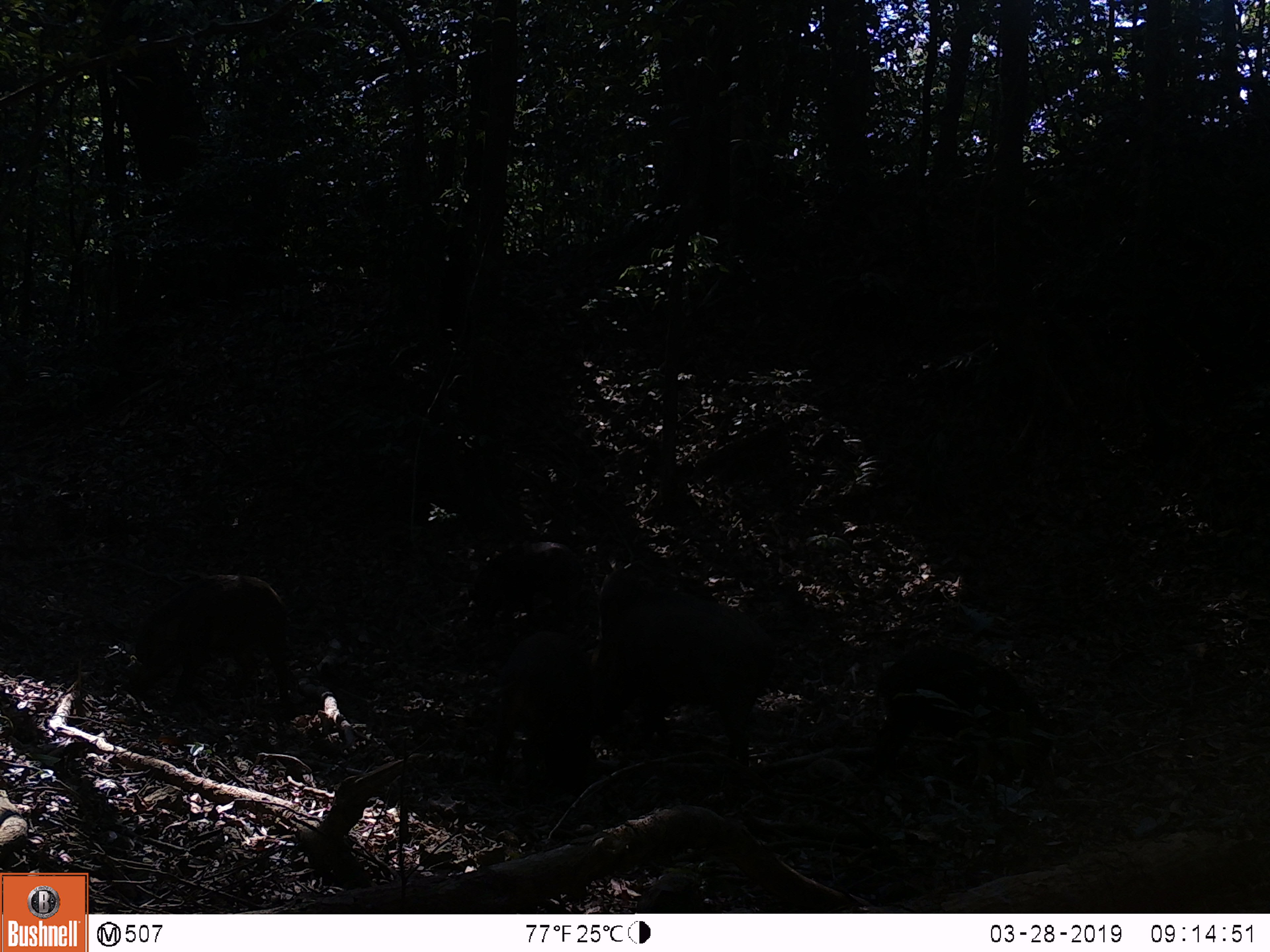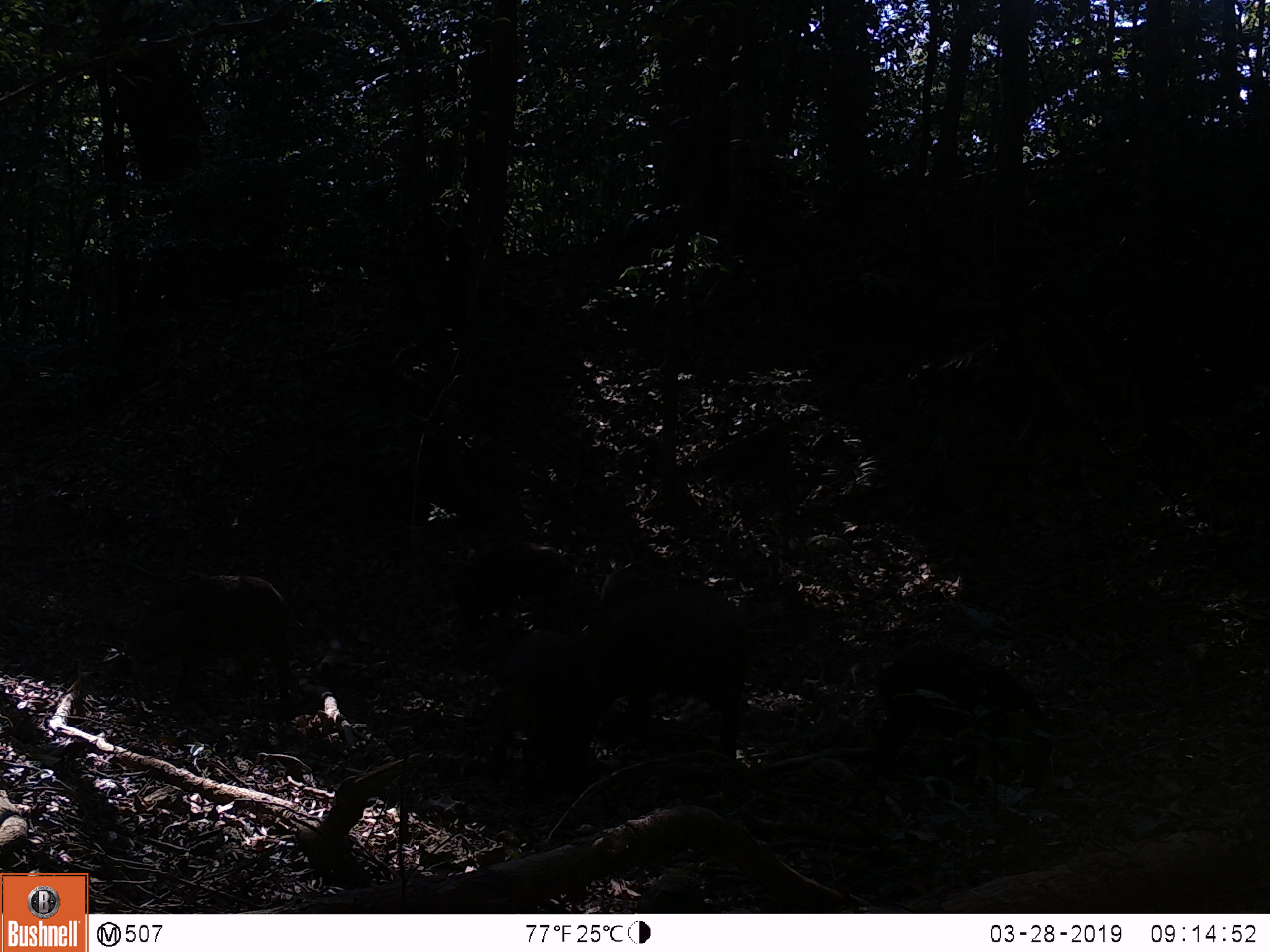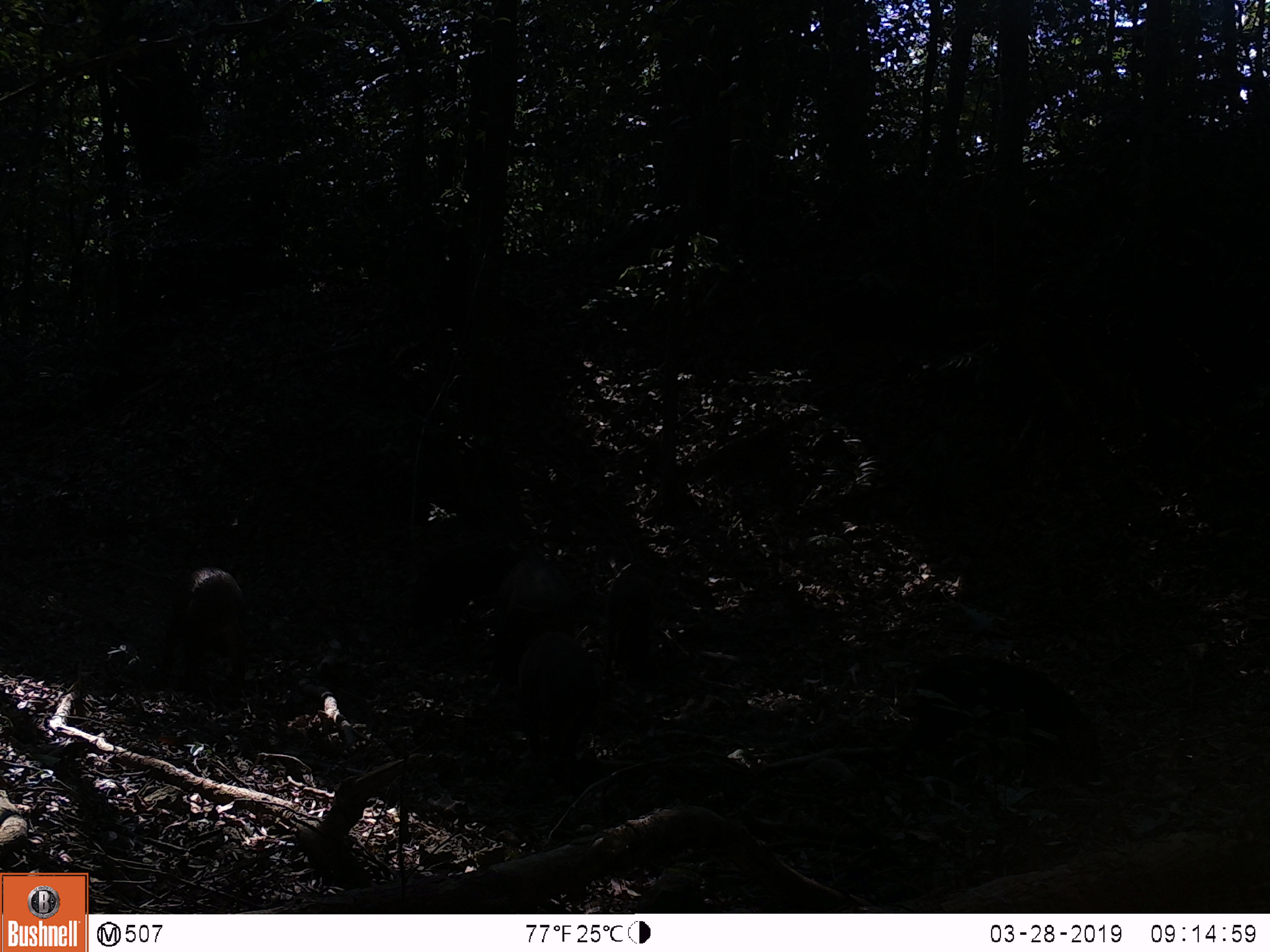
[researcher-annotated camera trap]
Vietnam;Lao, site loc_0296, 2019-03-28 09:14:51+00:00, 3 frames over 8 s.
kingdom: Animalia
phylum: Chordata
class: Mammalia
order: Artiodactyla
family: Suidae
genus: Sus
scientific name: Sus scrofa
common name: eurasian wild pig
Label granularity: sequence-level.